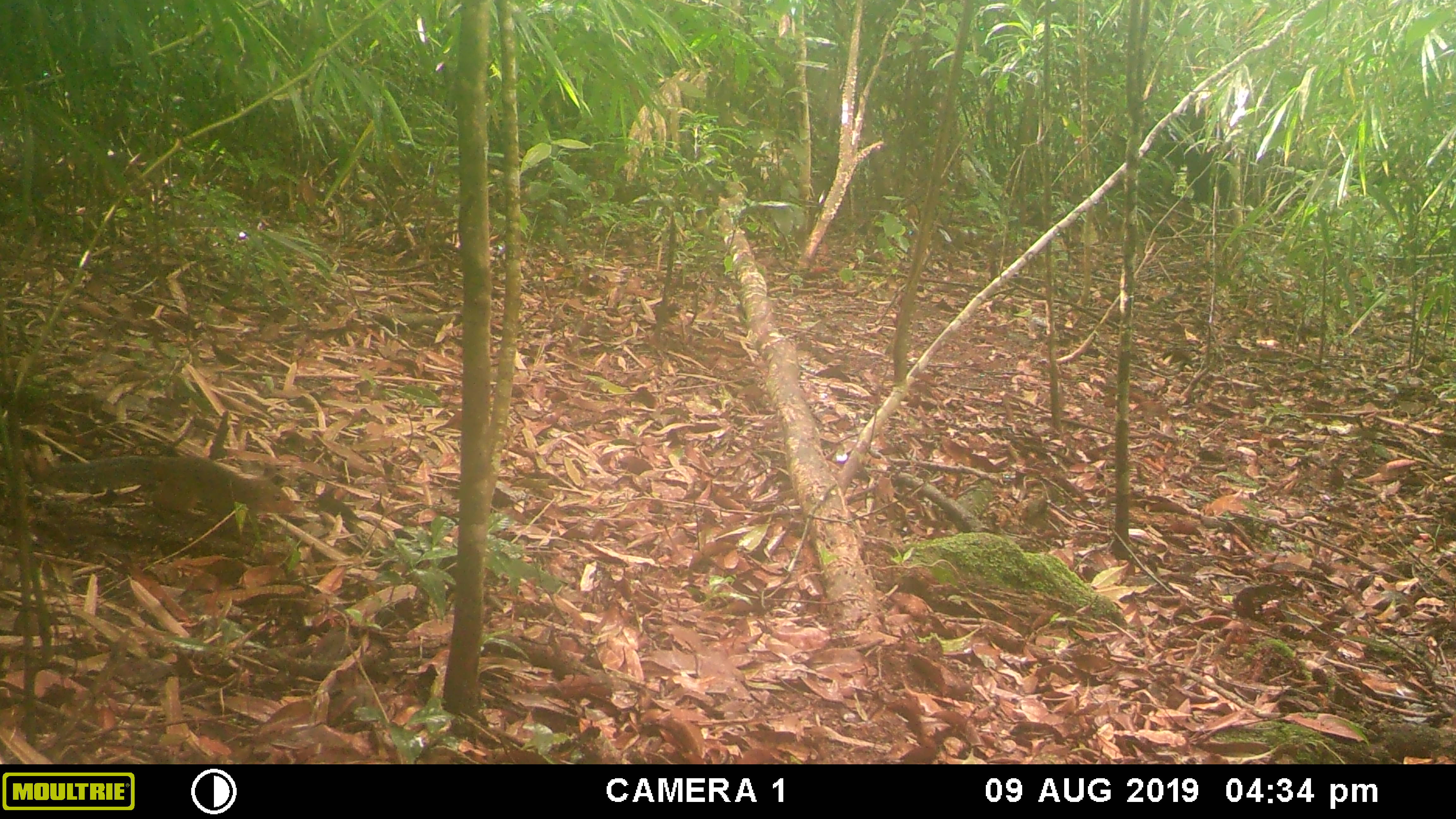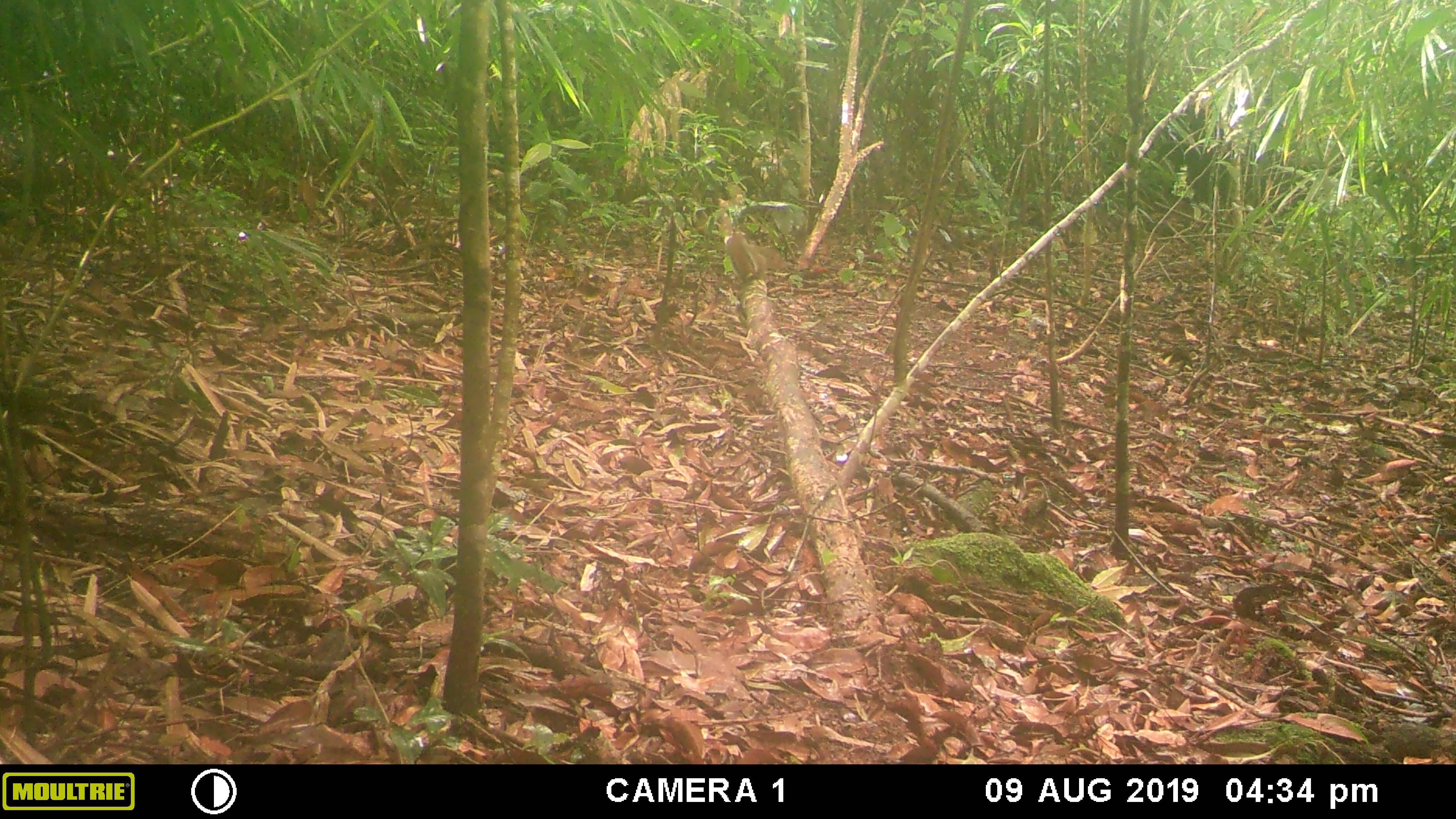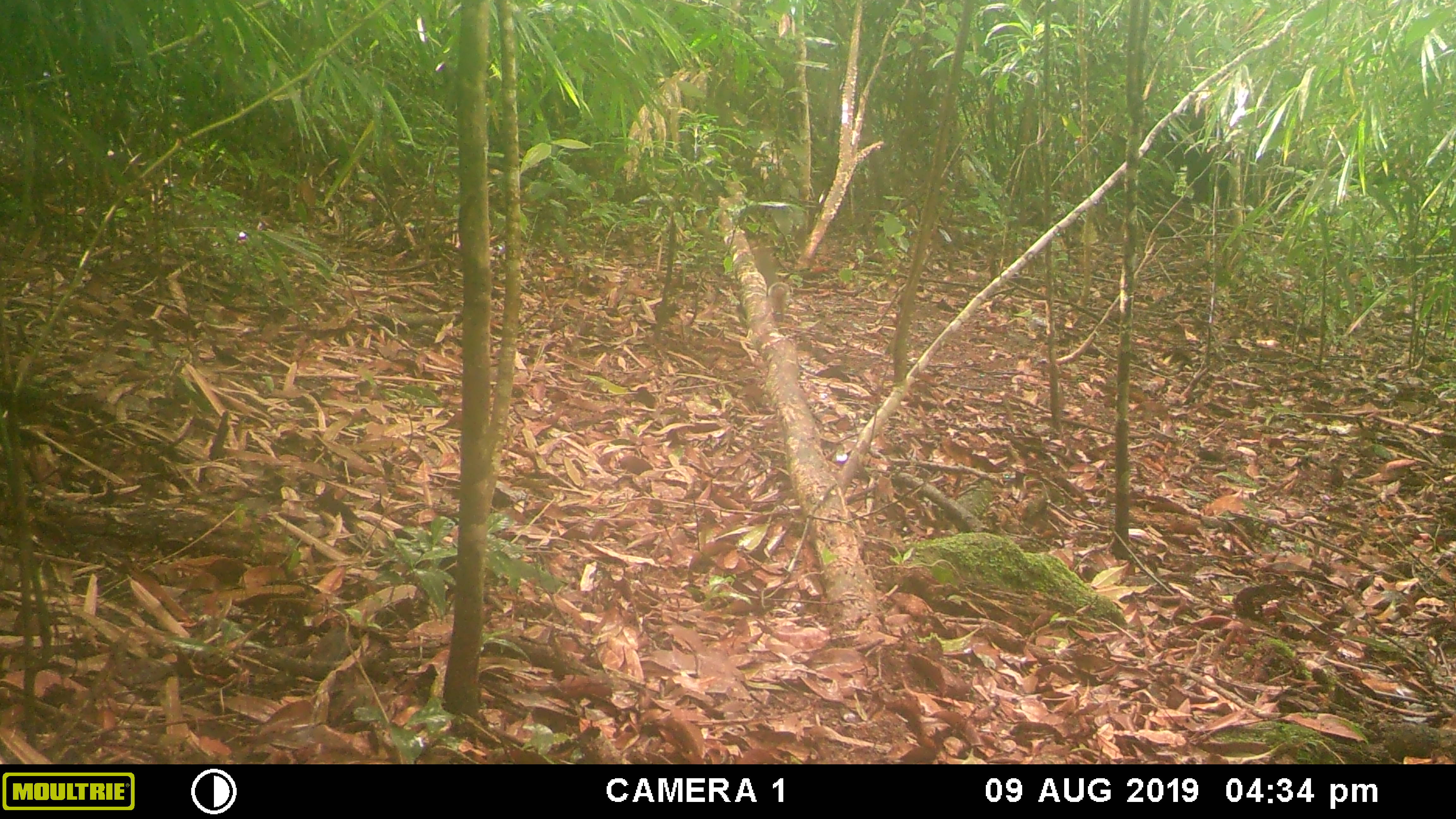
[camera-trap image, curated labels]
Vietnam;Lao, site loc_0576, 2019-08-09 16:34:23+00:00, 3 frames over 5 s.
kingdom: Animalia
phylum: Chordata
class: Mammalia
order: Rodentia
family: Sciuridae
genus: Dremomys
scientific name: Dremomys rufigenis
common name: red-cheeked squirrel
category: red cheeked squirrel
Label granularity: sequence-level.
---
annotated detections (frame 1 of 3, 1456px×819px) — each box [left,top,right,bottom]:
red cheeked squirrel: [30,455,296,513]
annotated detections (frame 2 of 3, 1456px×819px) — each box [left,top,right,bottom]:
red cheeked squirrel: [723,229,784,280]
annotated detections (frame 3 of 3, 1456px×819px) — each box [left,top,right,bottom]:
red cheeked squirrel: [754,246,789,322]